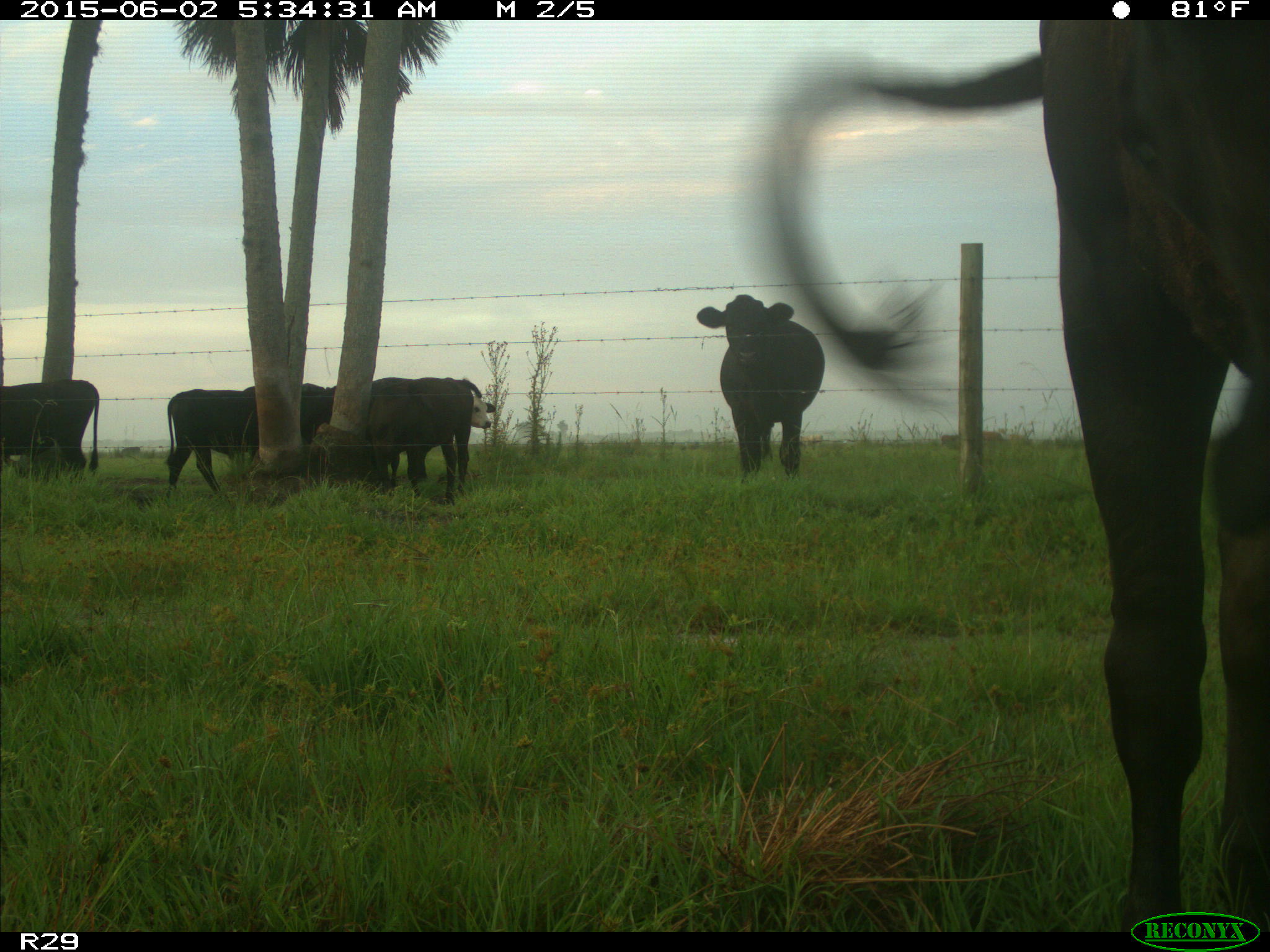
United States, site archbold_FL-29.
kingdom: Animalia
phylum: Chordata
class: Mammalia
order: Artiodactyla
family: Bovidae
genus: Bos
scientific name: Bos taurus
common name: domestic cow